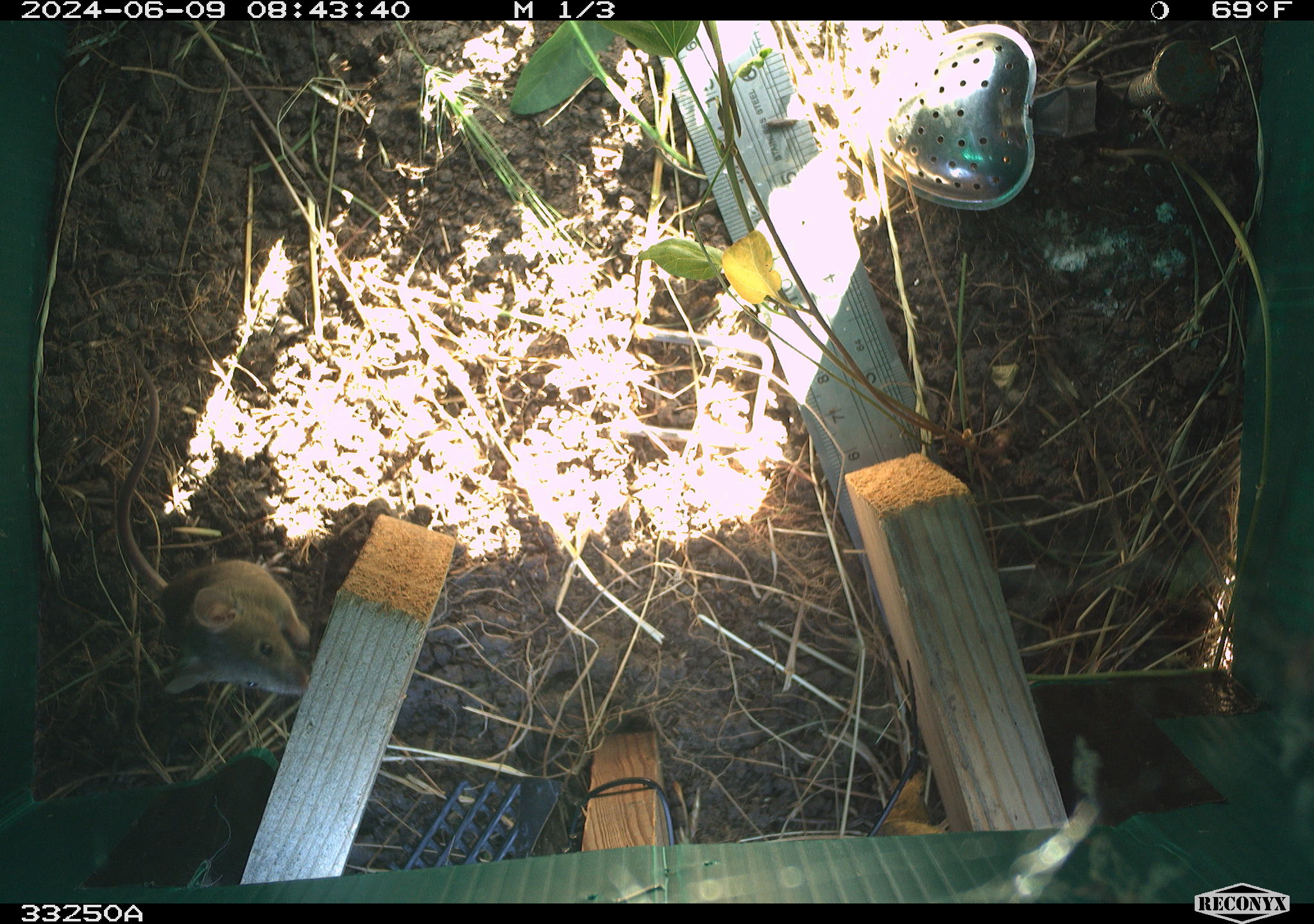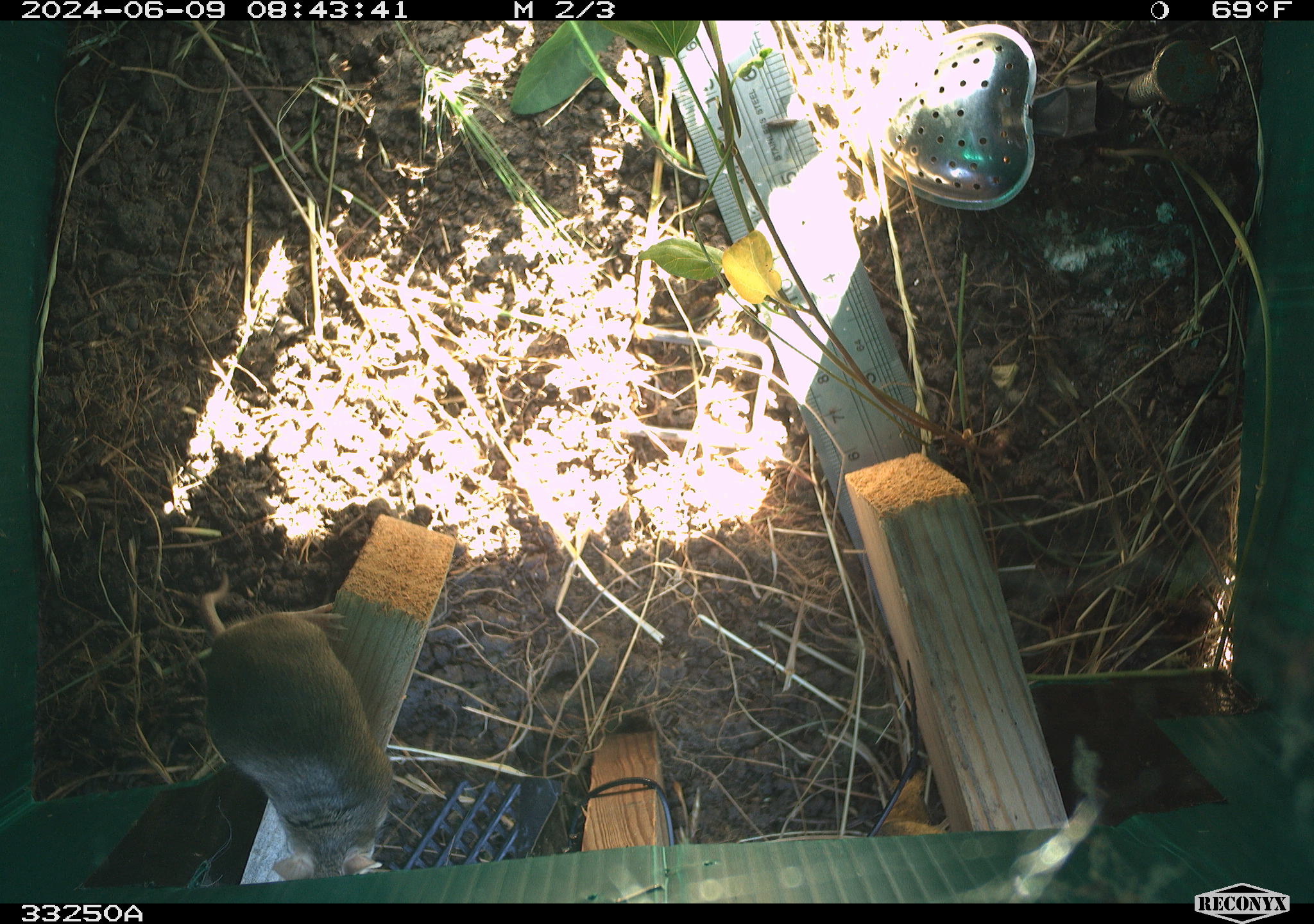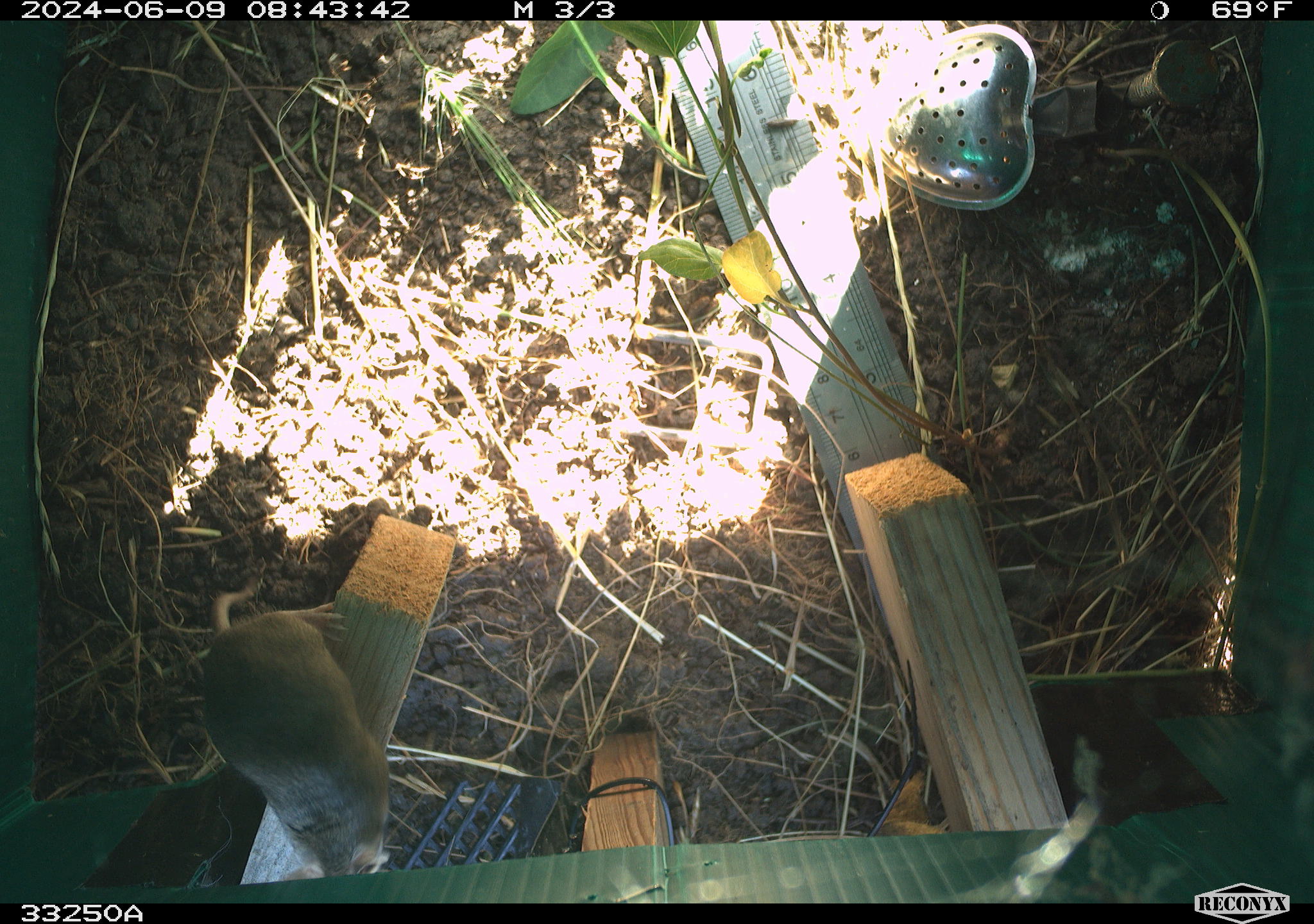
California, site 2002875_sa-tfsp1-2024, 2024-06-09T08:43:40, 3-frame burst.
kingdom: Animalia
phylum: Chordata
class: Mammalia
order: Rodentia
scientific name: Rodentia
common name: mouse species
Mouse species (Rodentia).